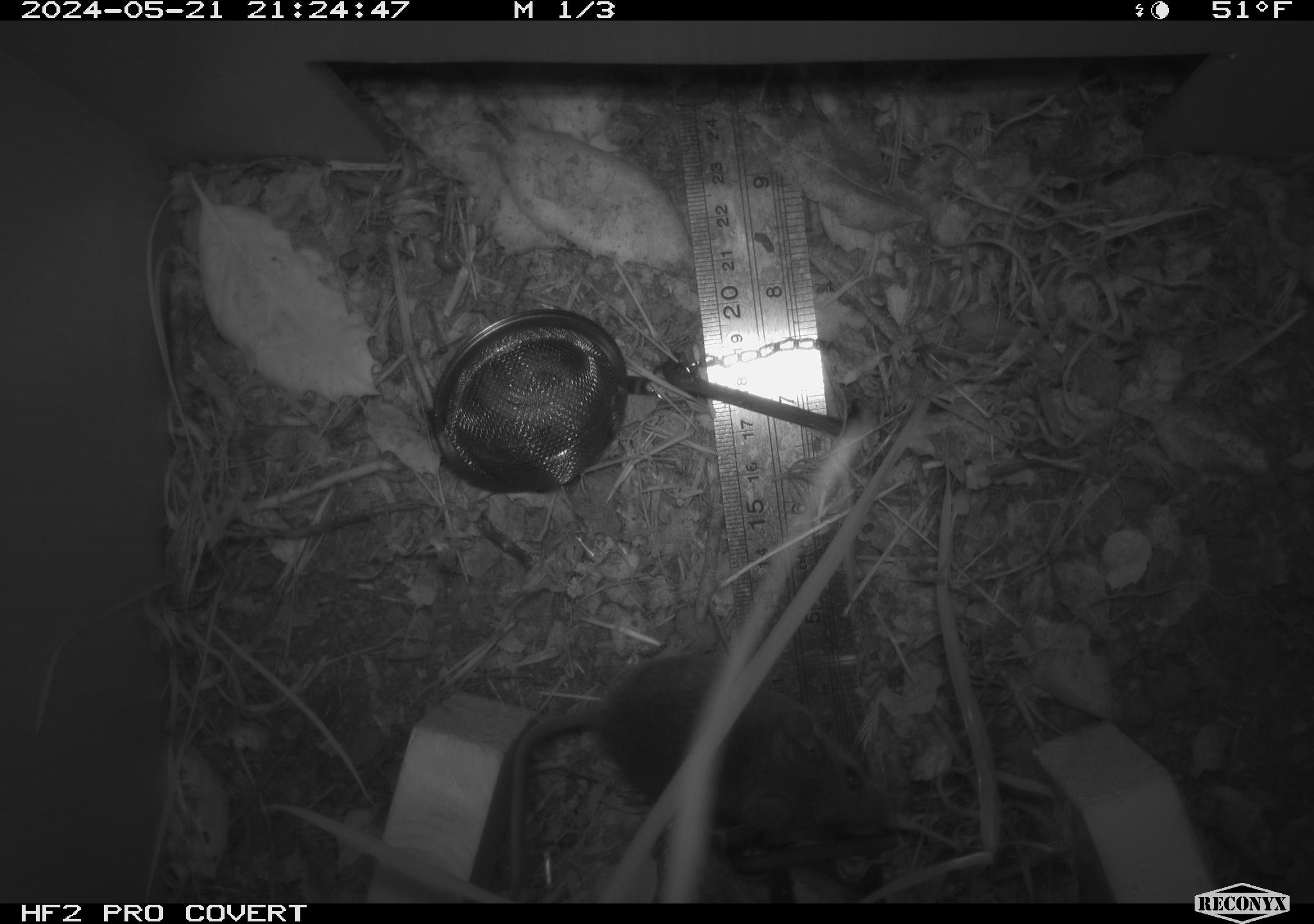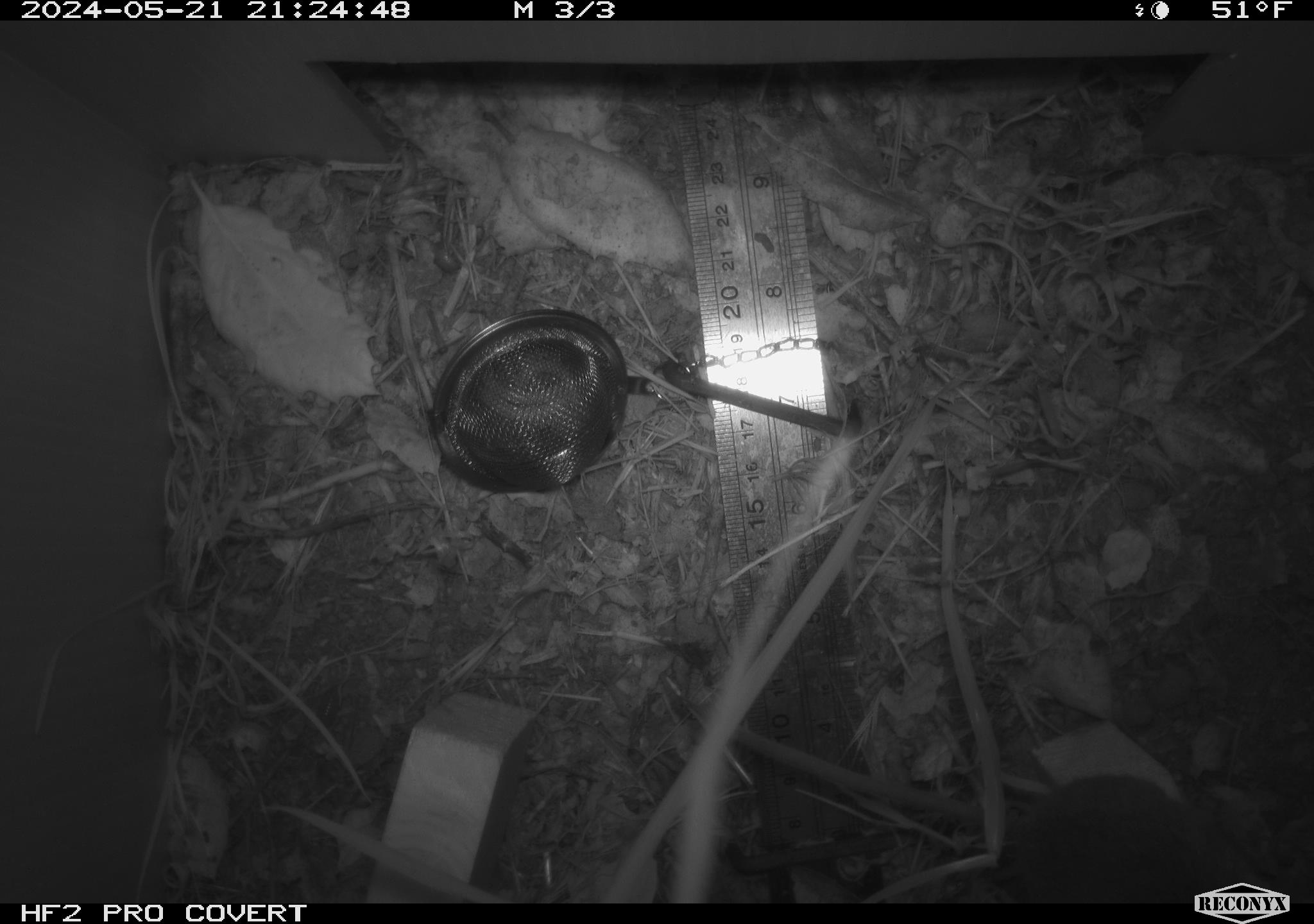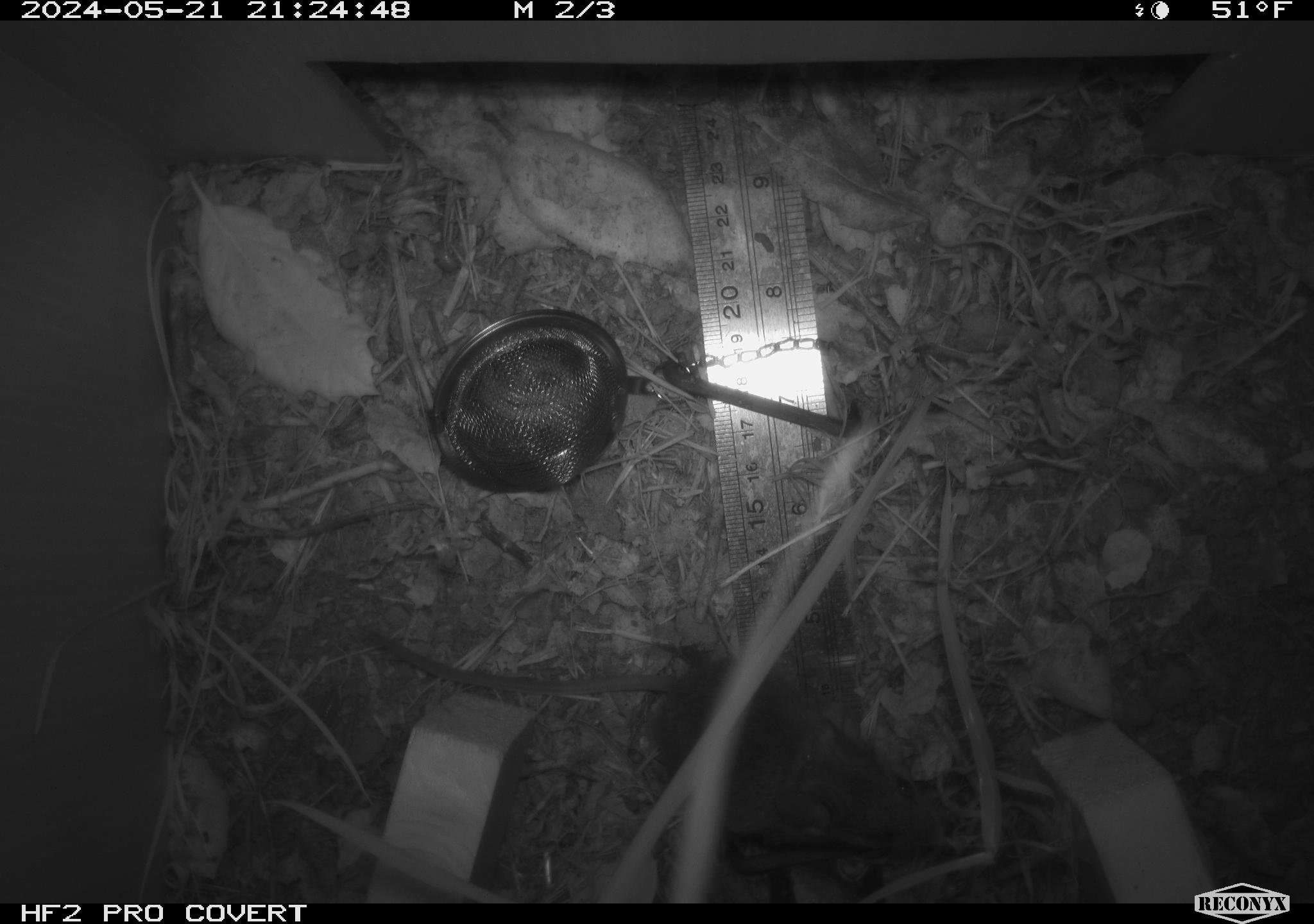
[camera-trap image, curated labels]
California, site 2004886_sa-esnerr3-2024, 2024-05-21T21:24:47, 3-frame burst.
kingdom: Animalia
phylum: Chordata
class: Mammalia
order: Rodentia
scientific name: Rodentia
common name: rodent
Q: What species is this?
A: Rodent (Rodentia).